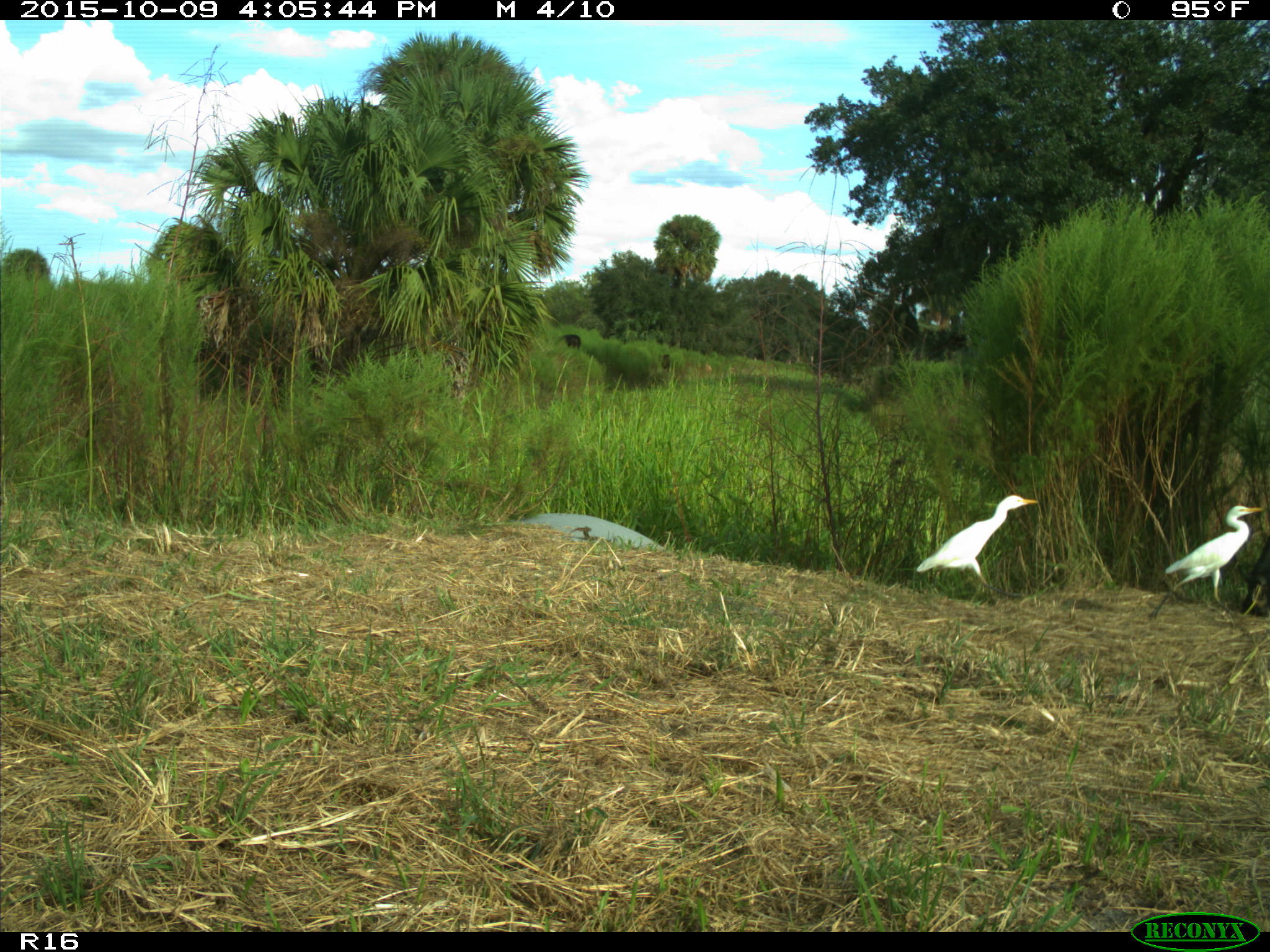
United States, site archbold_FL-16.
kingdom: Animalia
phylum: Chordata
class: Mammalia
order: Artiodactyla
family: Bovidae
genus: Bos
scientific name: Bos taurus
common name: domestic cow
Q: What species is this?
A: Bos taurus (domestic cow).